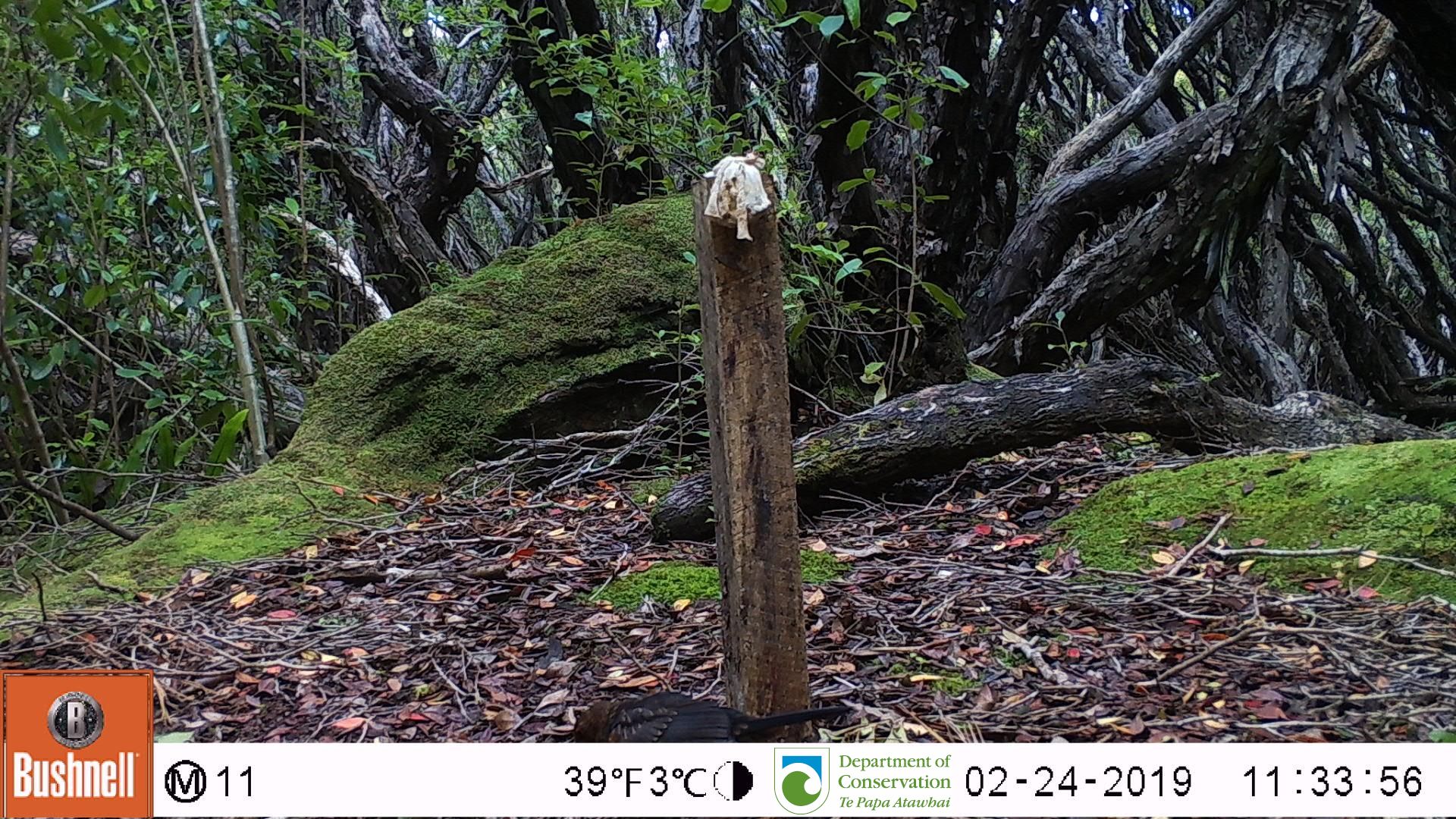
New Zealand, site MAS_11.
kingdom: Animalia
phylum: Chordata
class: Aves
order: Passeriformes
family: Turdidae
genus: Turdus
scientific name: Turdus merula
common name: eurasian blackbird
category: blackbird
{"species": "blackbird (eurasian blackbird) (Turdus merula)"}